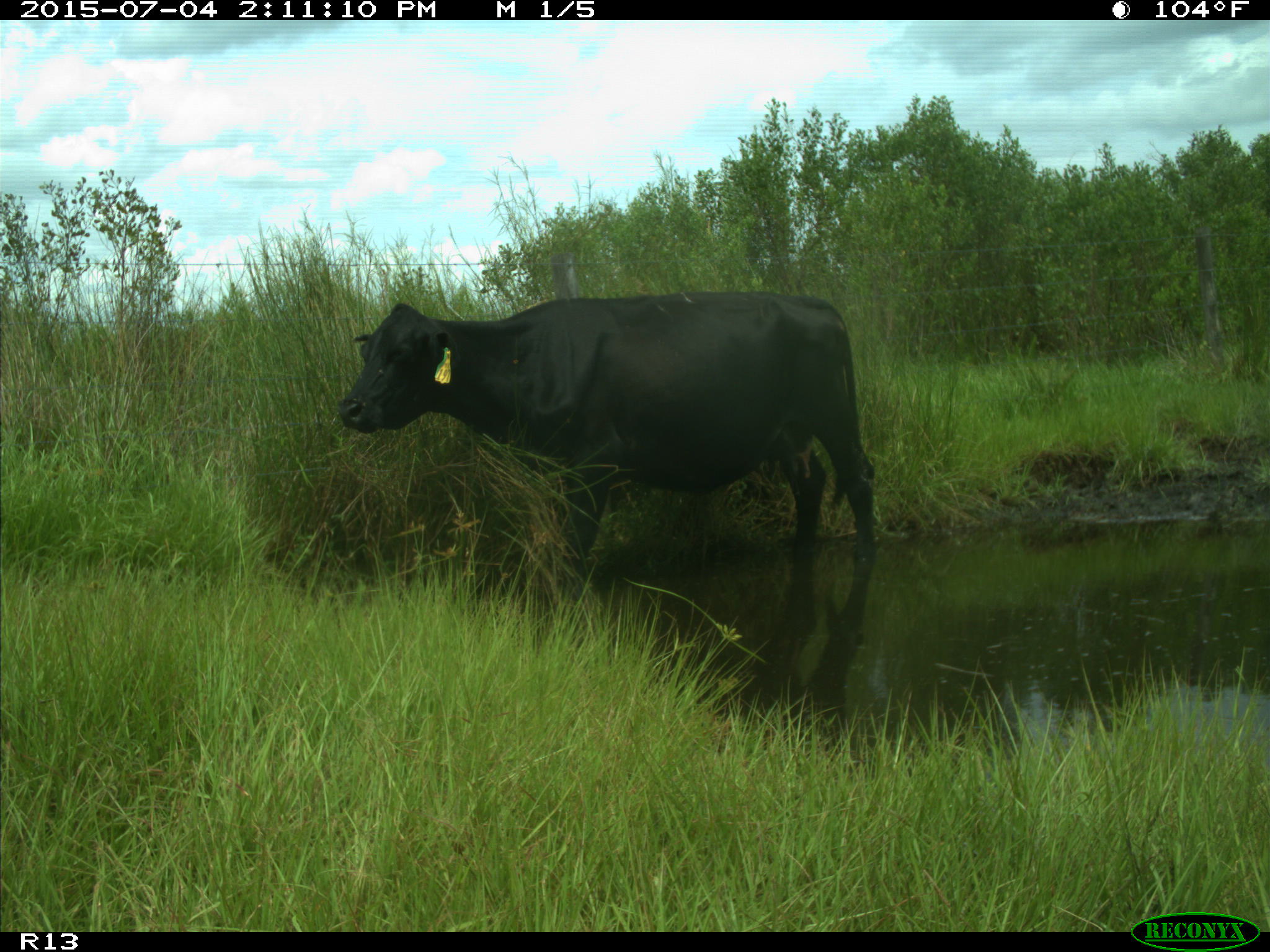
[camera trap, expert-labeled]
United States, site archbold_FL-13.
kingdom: Animalia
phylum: Chordata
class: Mammalia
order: Artiodactyla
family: Bovidae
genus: Bos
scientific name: Bos taurus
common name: domestic cow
Bos taurus (domestic cow).